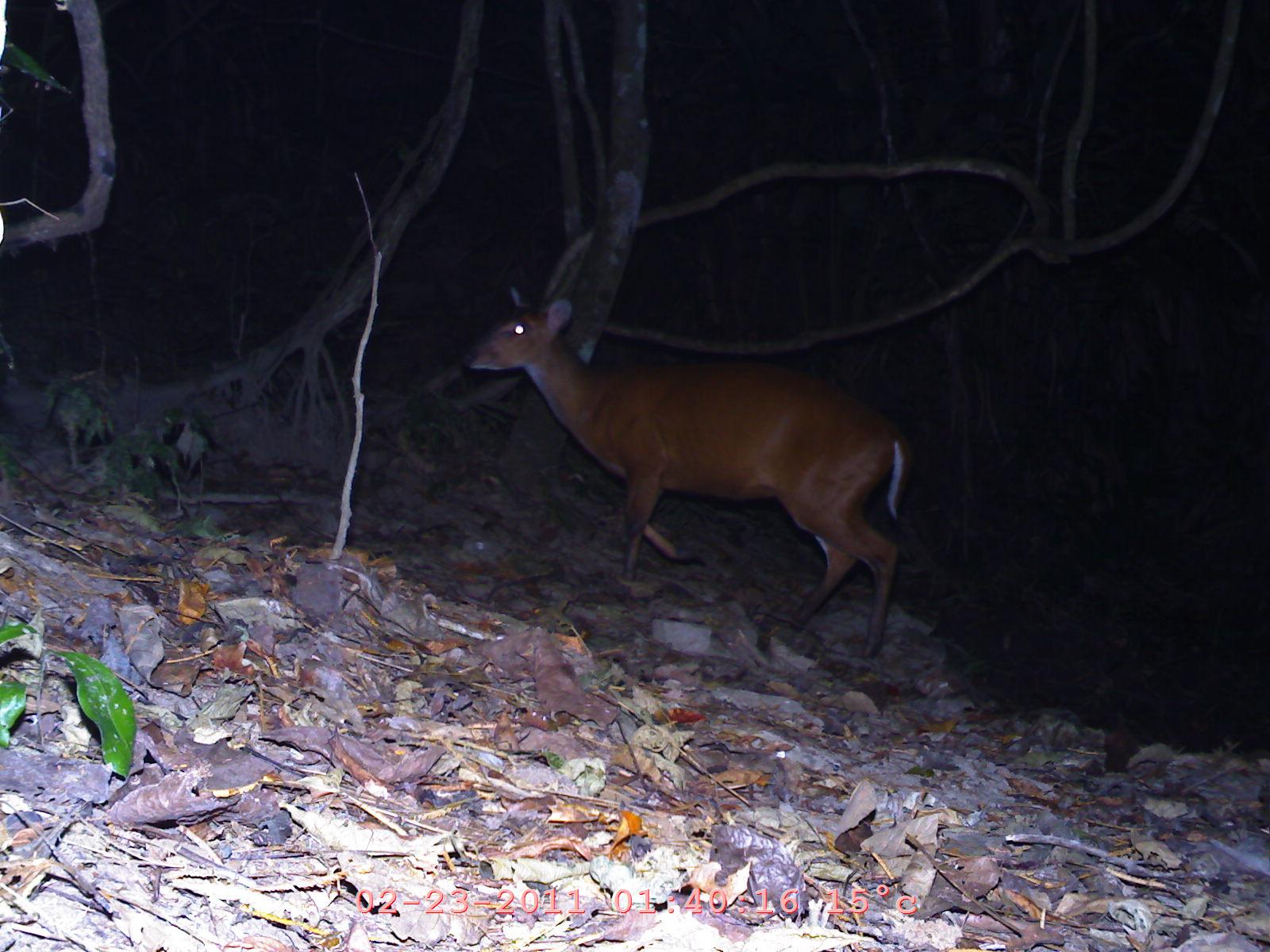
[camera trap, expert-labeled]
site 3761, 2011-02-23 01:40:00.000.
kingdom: Animalia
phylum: Chordata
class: Mammalia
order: Artiodactyla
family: Cervidae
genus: Muntiacus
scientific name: Muntiacus muntjak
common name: southern red muntjac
Muntiacus muntjak (southern red muntjac), count 1, age adult.